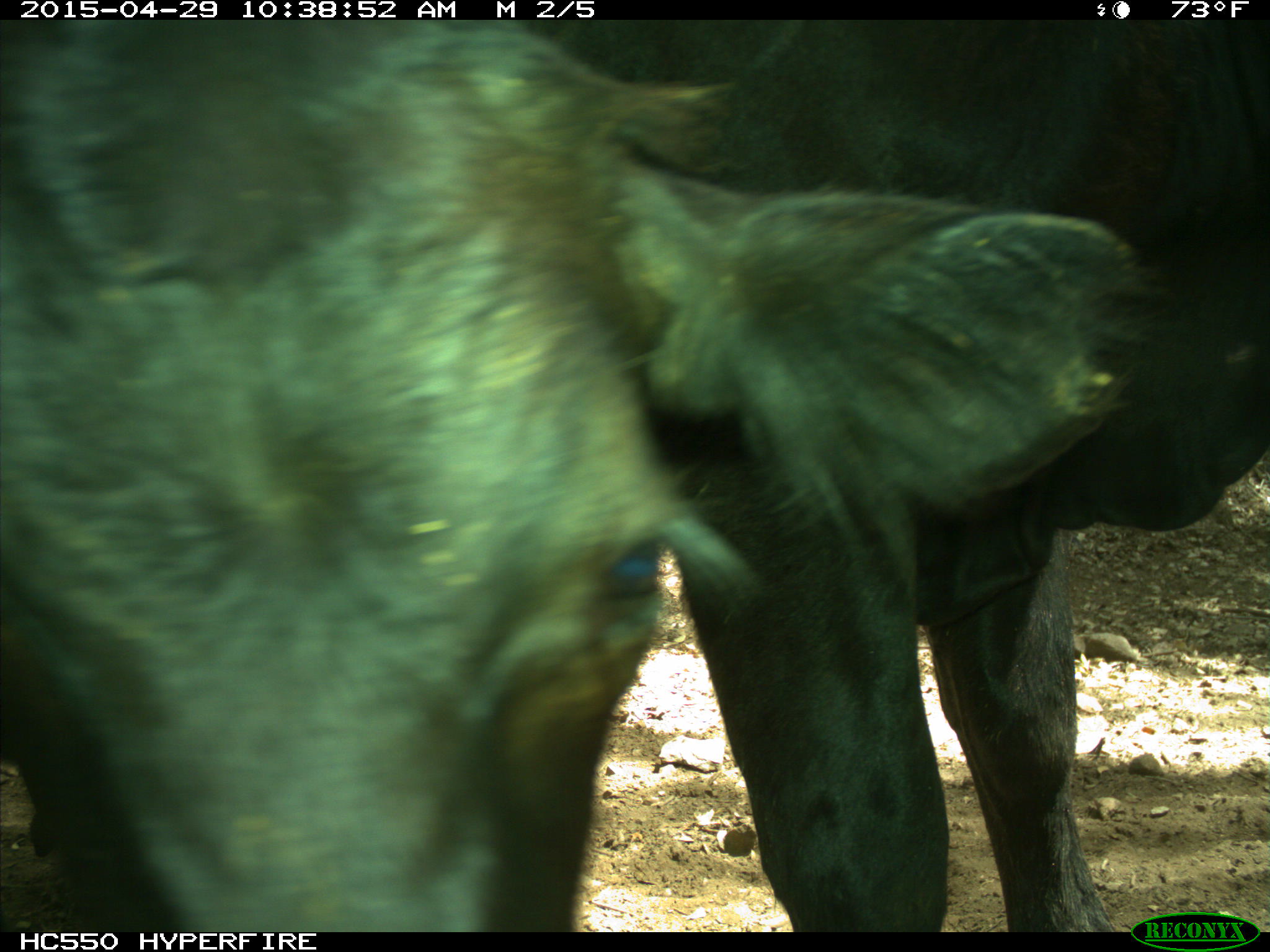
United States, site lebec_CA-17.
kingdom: Animalia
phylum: Chordata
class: Mammalia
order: Artiodactyla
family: Bovidae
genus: Bos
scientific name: Bos taurus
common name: domestic cow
Bos taurus (domestic cow).